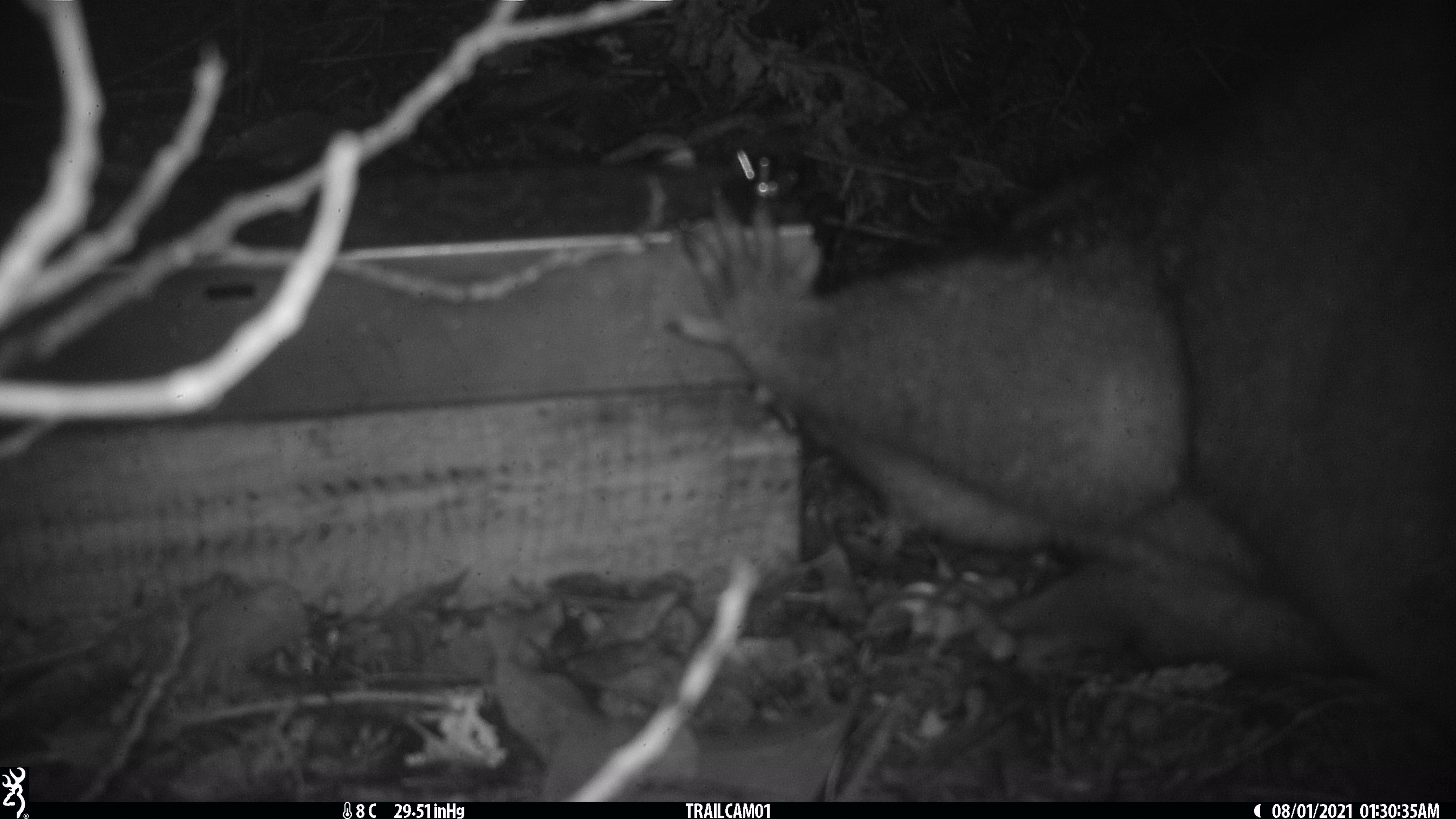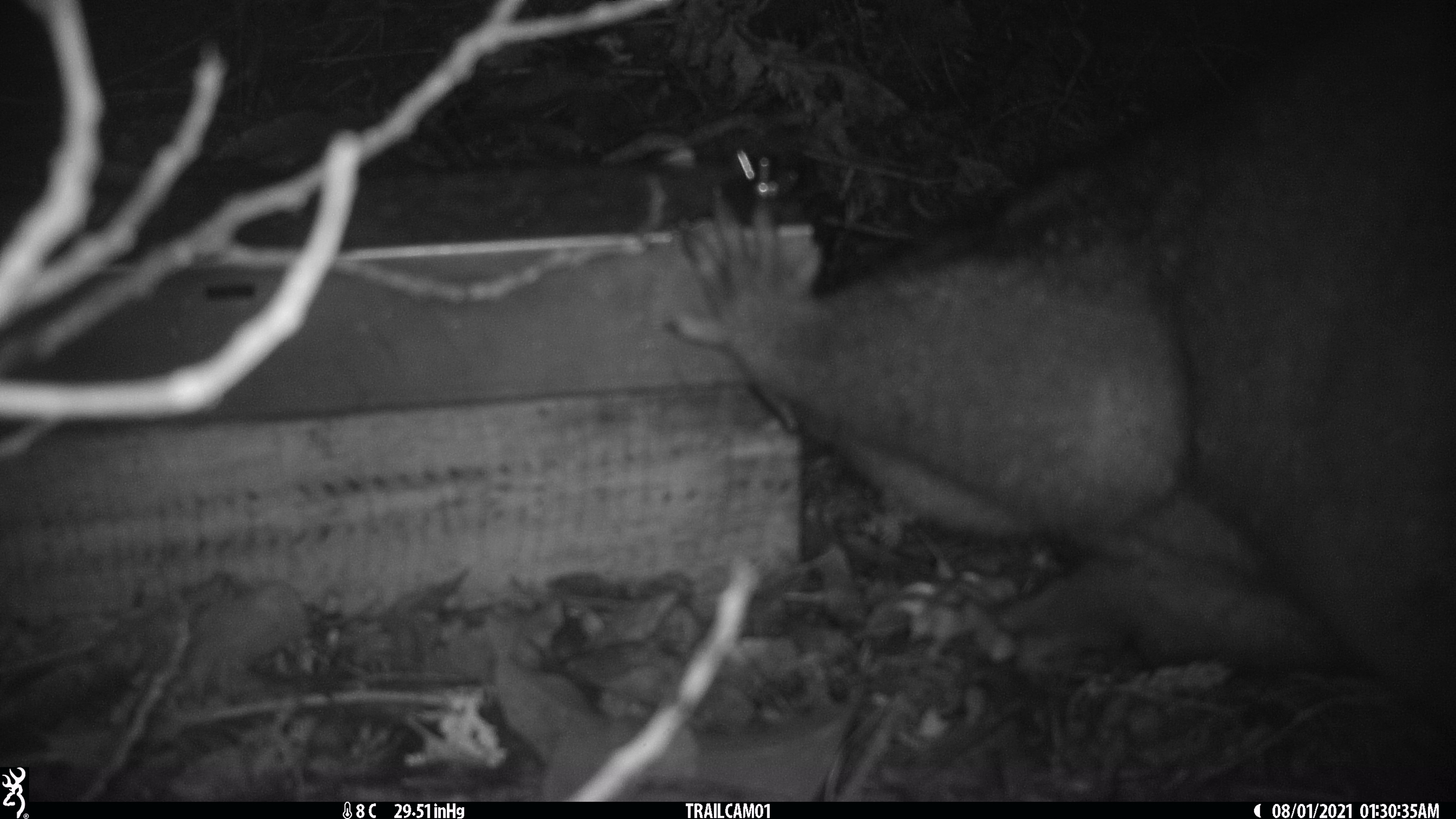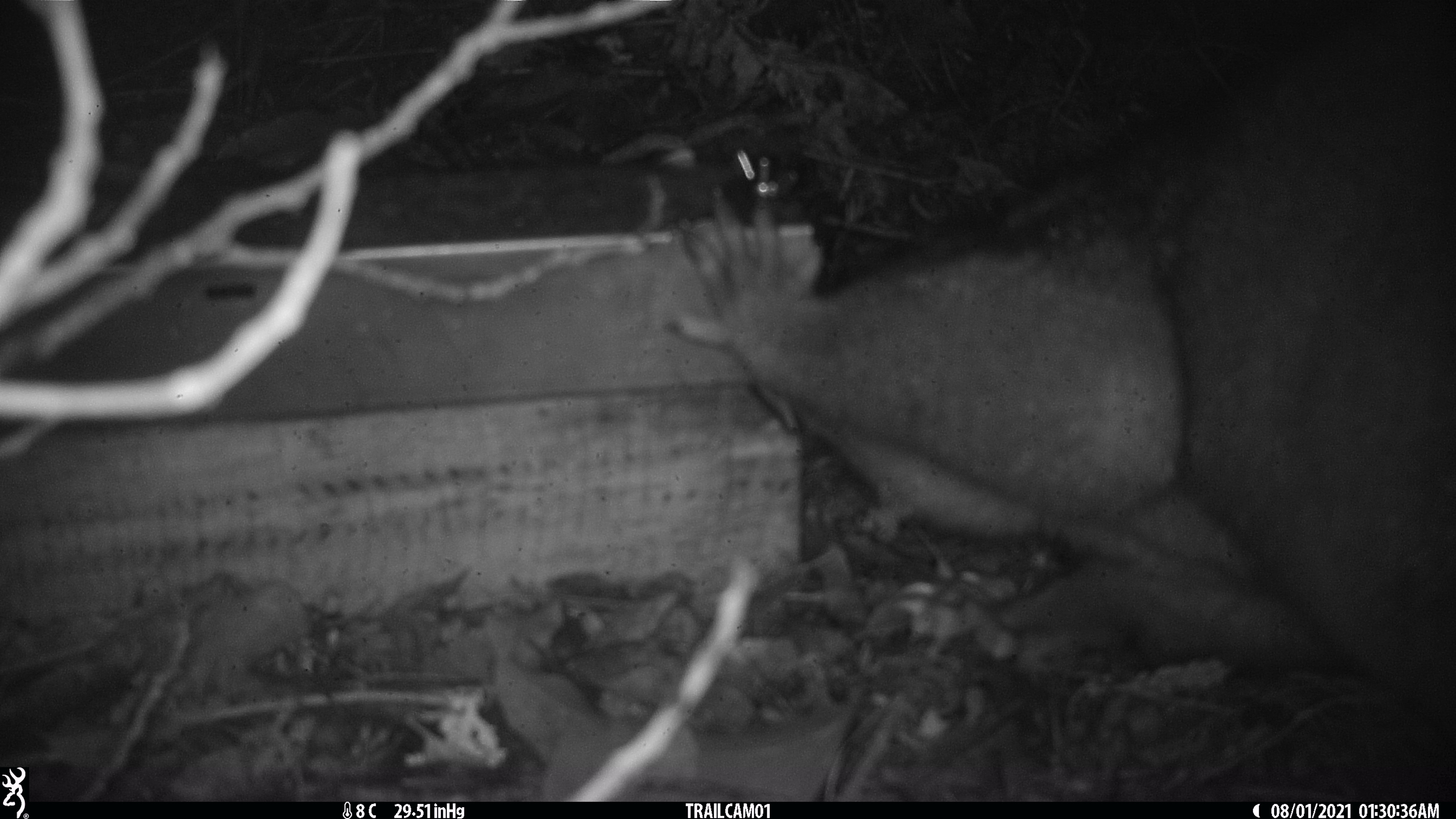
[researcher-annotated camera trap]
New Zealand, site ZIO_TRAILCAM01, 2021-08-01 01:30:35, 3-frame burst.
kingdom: Animalia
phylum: Chordata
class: Mammalia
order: Diprotodontia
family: Phalangeridae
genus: Trichosurus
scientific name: Trichosurus vulpecula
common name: common brushtail possum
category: possum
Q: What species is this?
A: Possum (common brushtail possum) (Trichosurus vulpecula).